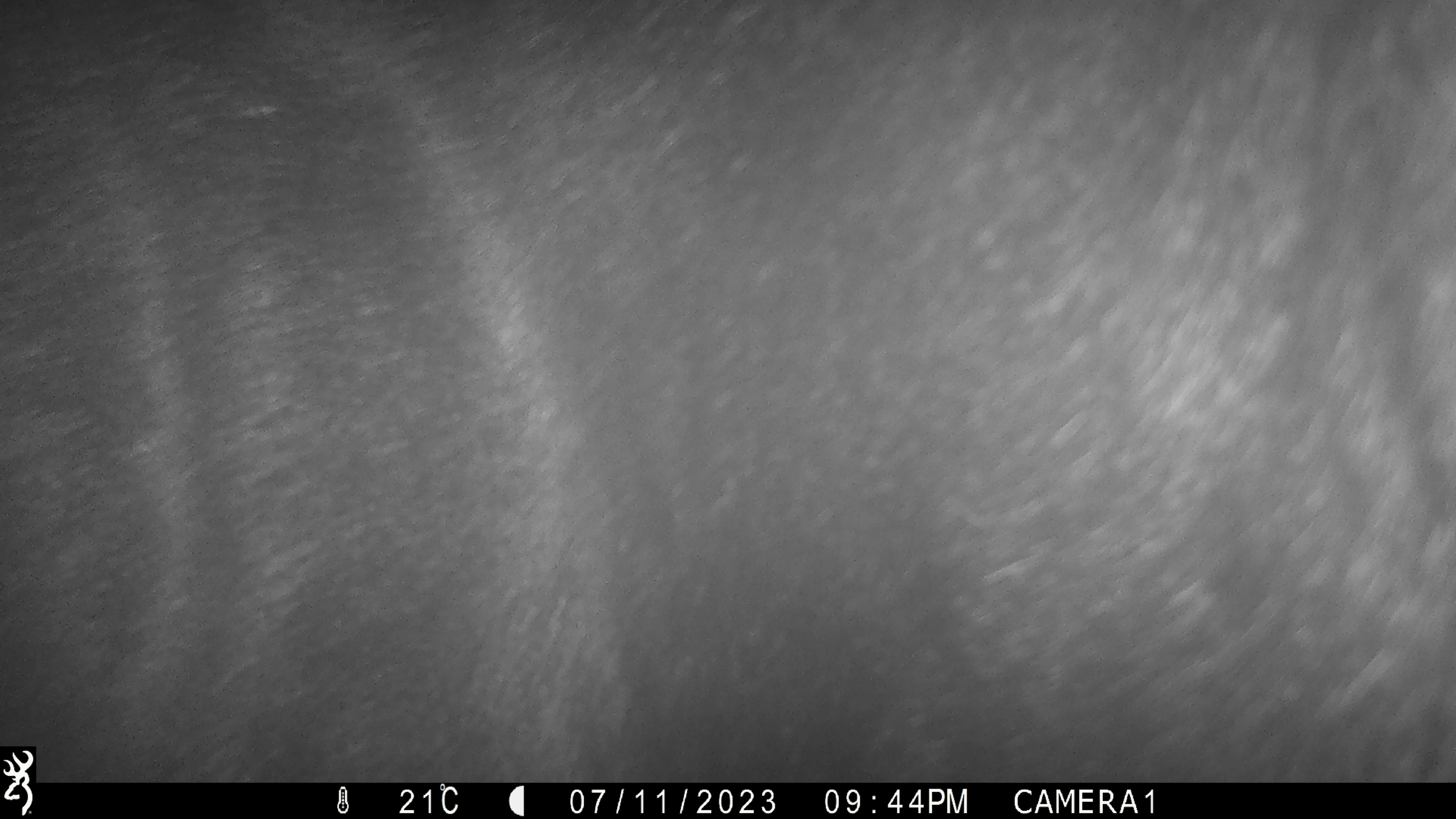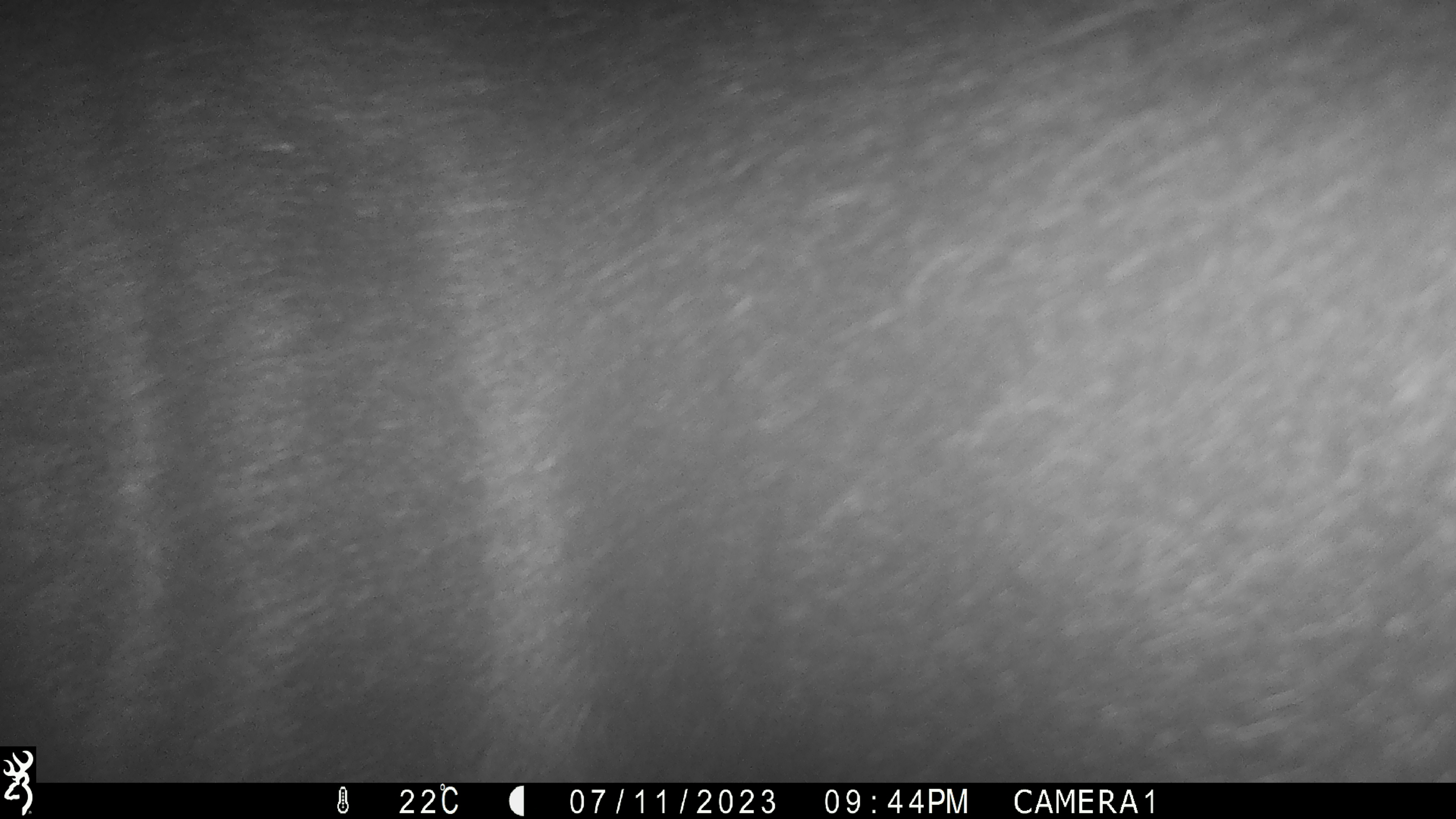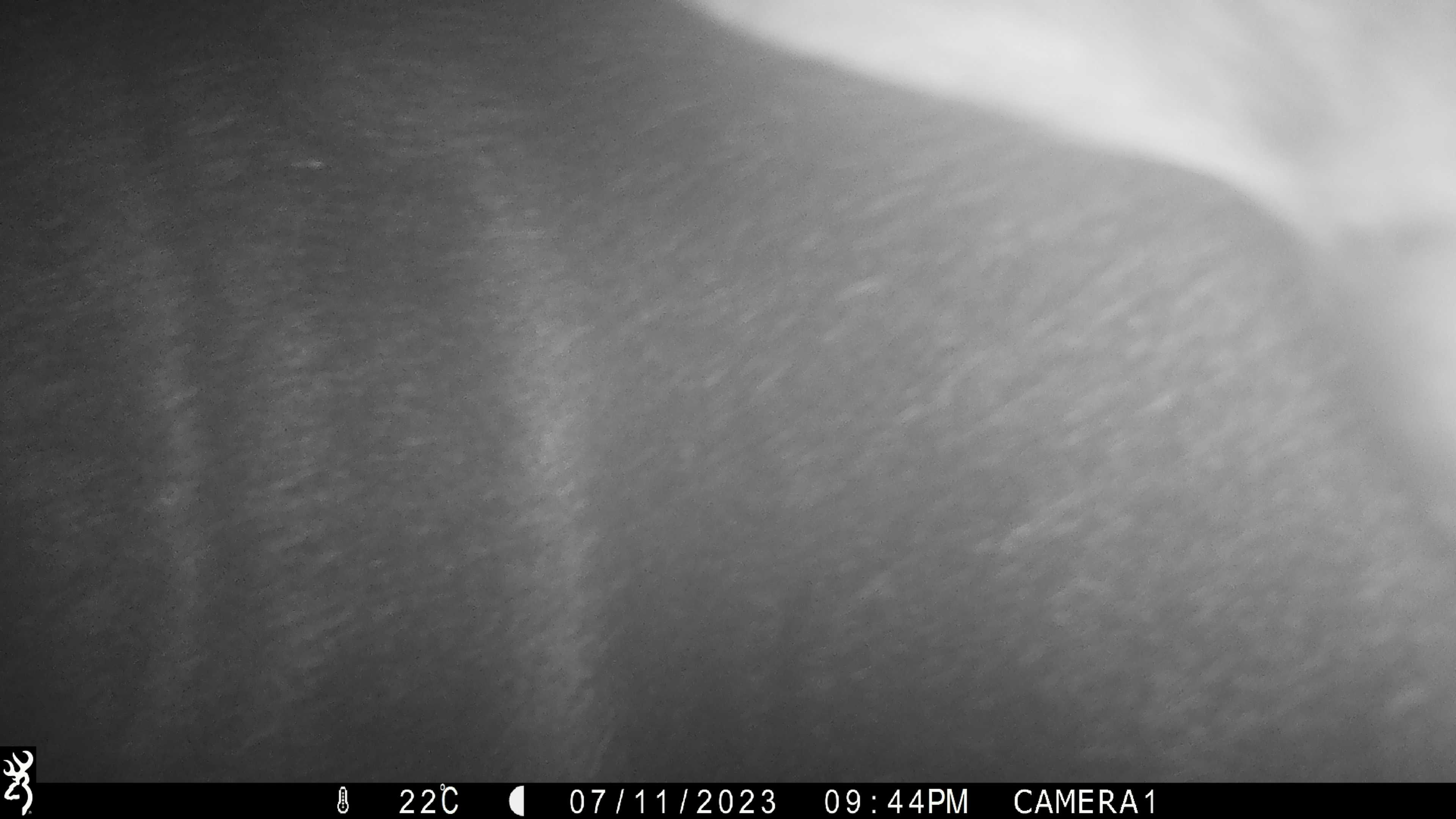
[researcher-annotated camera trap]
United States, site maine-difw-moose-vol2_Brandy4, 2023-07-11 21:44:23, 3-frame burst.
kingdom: Animalia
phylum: Chordata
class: Mammalia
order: Artiodactyla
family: Cervidae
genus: Alces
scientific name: Alces alces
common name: moose